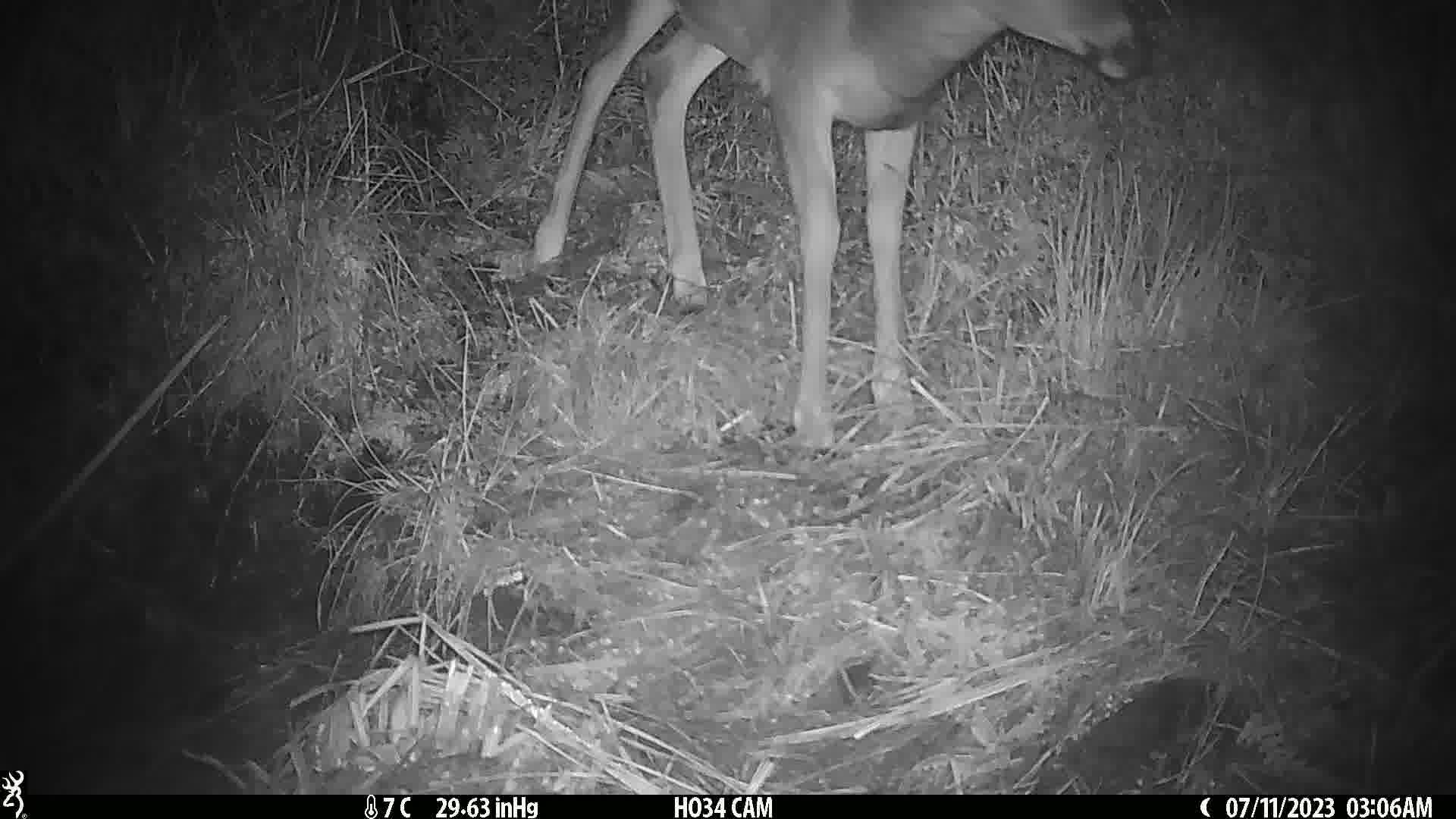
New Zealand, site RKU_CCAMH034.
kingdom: Animalia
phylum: Chordata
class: Mammalia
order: Artiodactyla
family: Cervidae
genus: Odocoileus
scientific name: Odocoileus virginianus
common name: white-tailed deer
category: white tailed deer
White tailed deer (white-tailed deer) (Odocoileus virginianus).